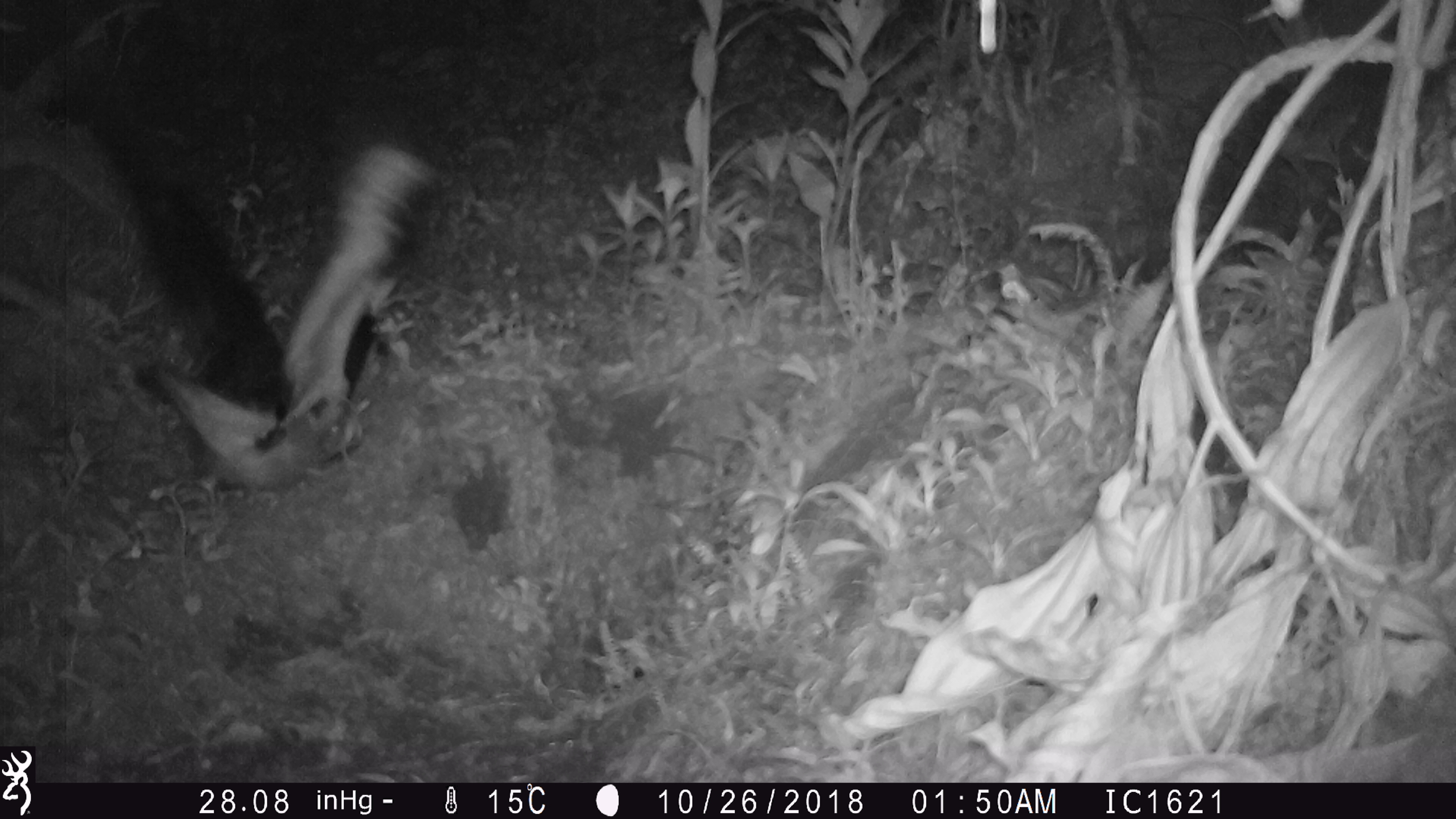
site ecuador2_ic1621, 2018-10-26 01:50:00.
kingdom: Animalia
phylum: Chordata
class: Aves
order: Procellariiformes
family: Procellariidae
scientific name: Procellariidae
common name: petrel chick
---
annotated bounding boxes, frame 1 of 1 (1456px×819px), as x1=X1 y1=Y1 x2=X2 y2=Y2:
petrel chick: x1=102 y1=137 x2=438 y2=495